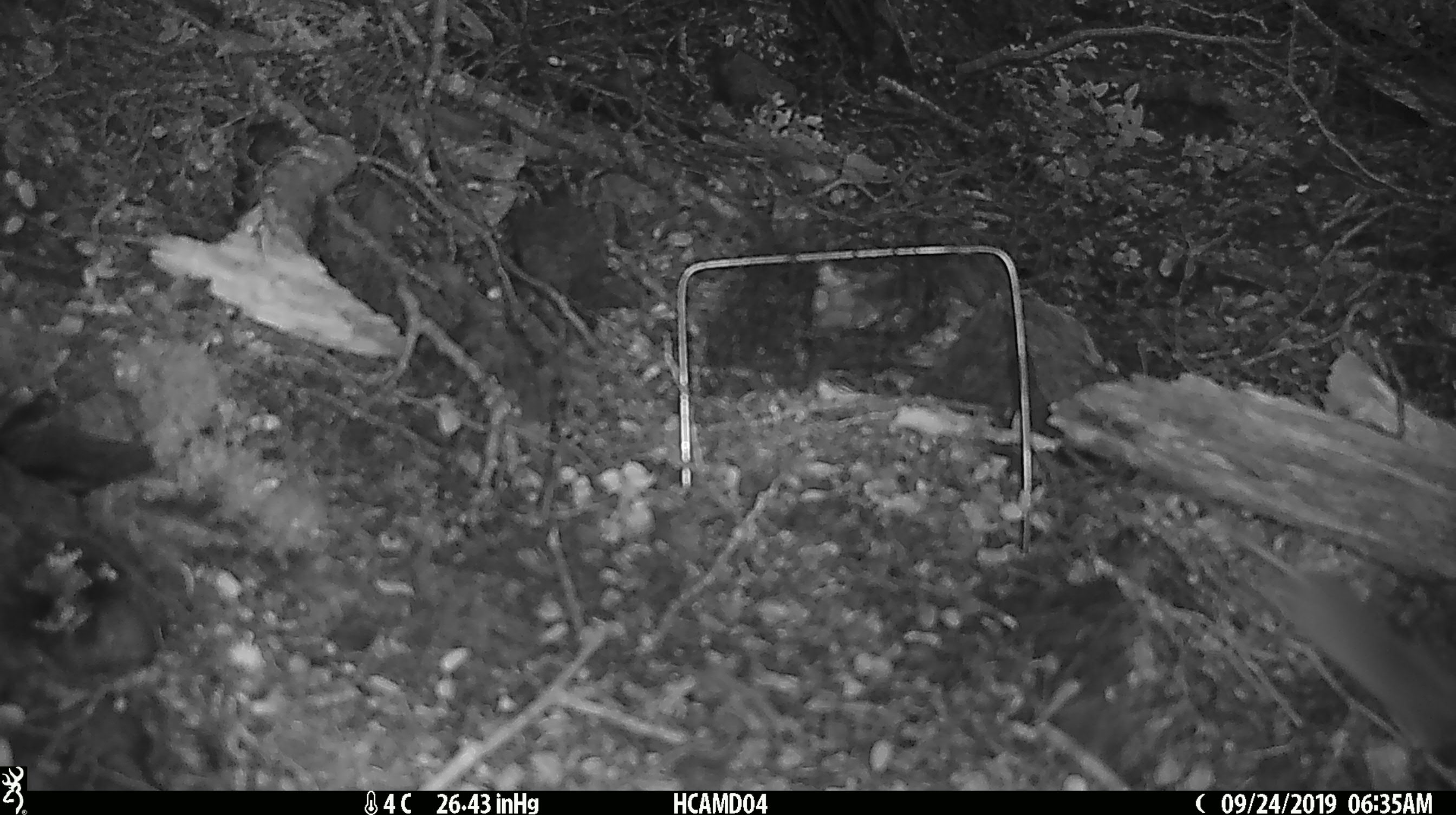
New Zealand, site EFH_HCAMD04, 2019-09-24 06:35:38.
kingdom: Animalia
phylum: Chordata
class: Mammalia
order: Rodentia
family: Muridae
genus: Mus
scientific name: Mus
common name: mouse